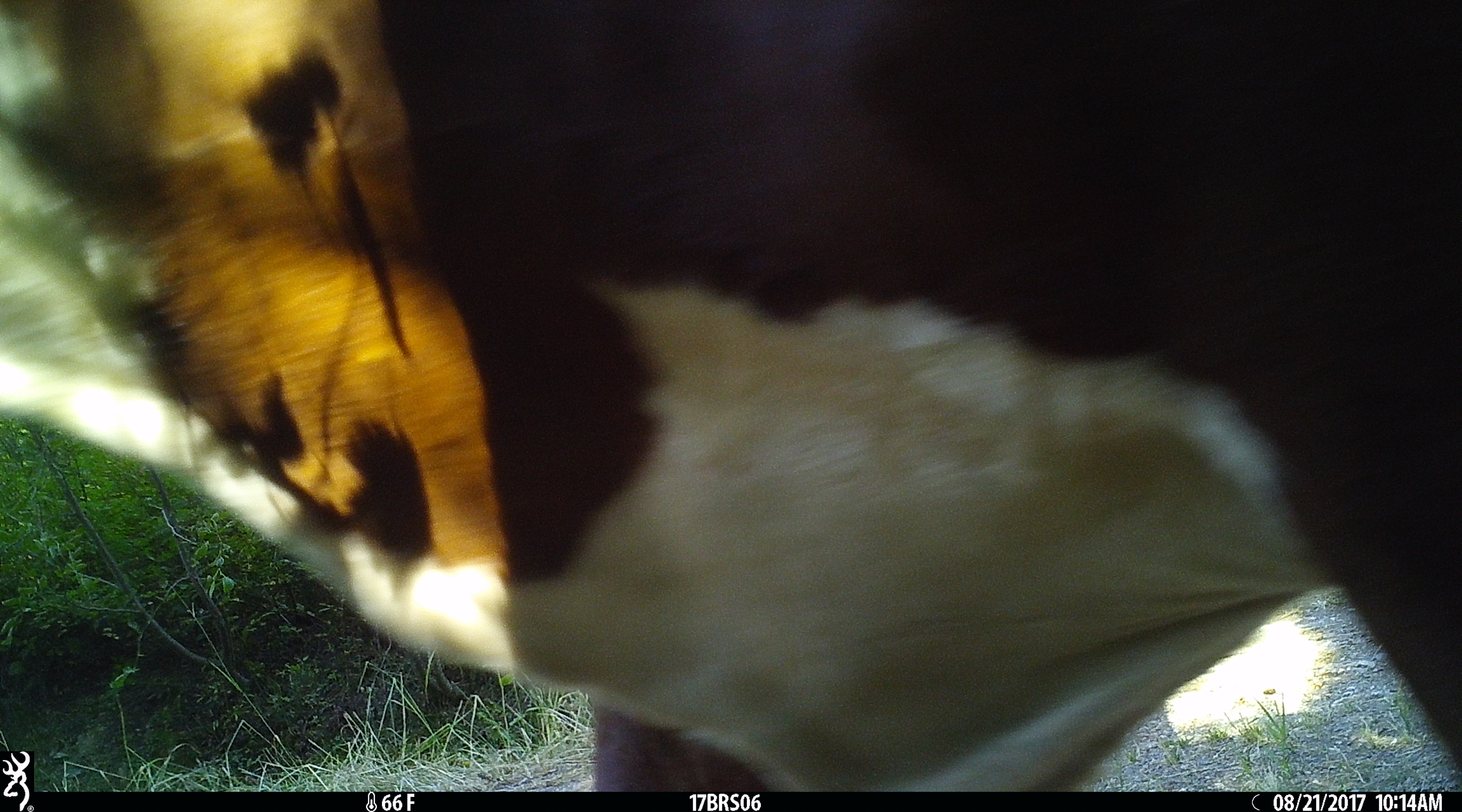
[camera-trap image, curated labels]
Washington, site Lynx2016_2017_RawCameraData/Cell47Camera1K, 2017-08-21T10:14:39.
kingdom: Animalia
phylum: Chordata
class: Mammalia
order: Artiodactyla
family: Bovidae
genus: Bos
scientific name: Bos taurus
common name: domestic cattle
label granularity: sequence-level